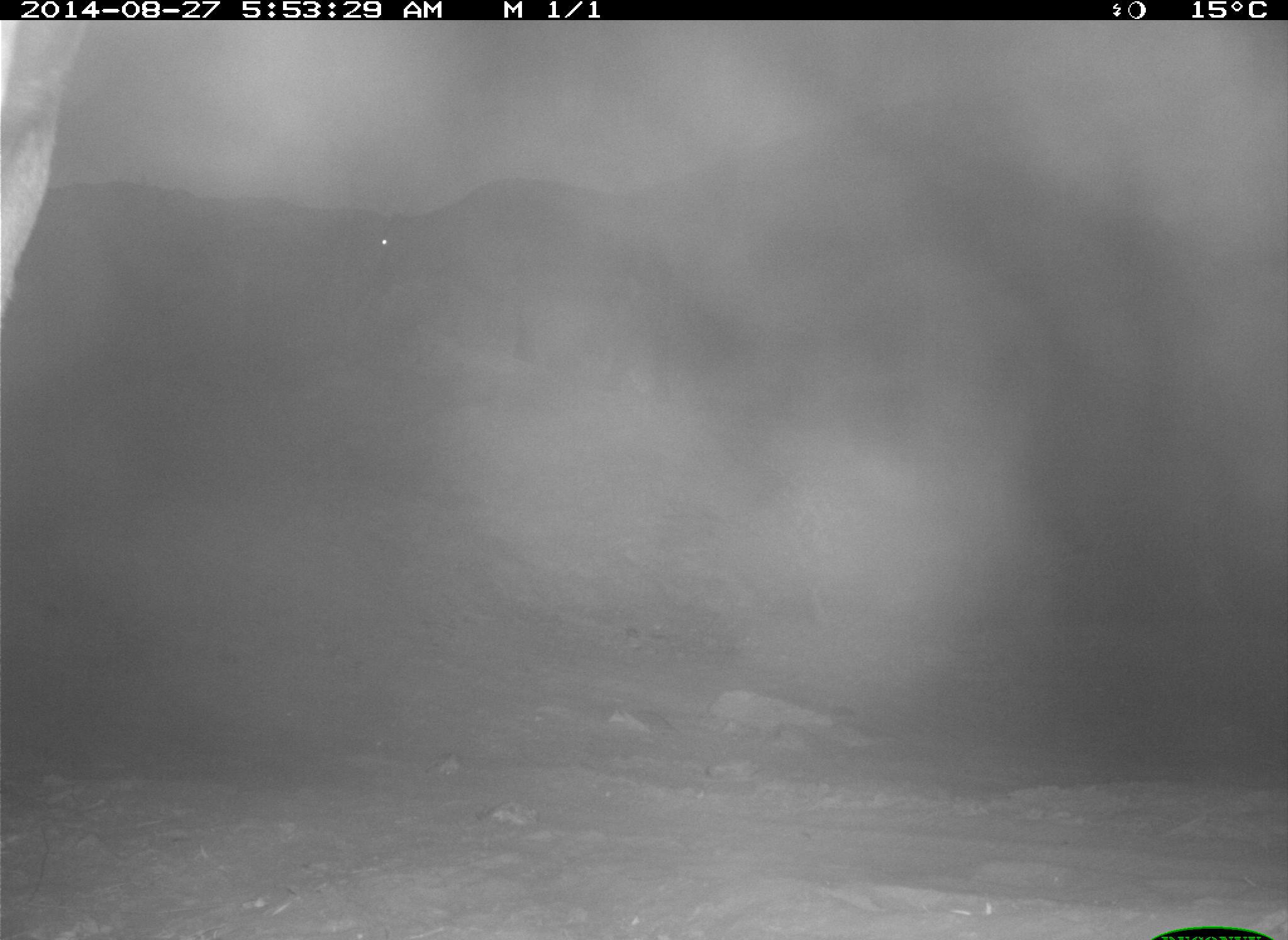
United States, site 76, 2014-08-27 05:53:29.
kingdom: Animalia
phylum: Chordata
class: Mammalia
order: Artiodactyla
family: Bovidae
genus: Bos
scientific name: Bos taurus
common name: cow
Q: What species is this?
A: Cow (Bos taurus).